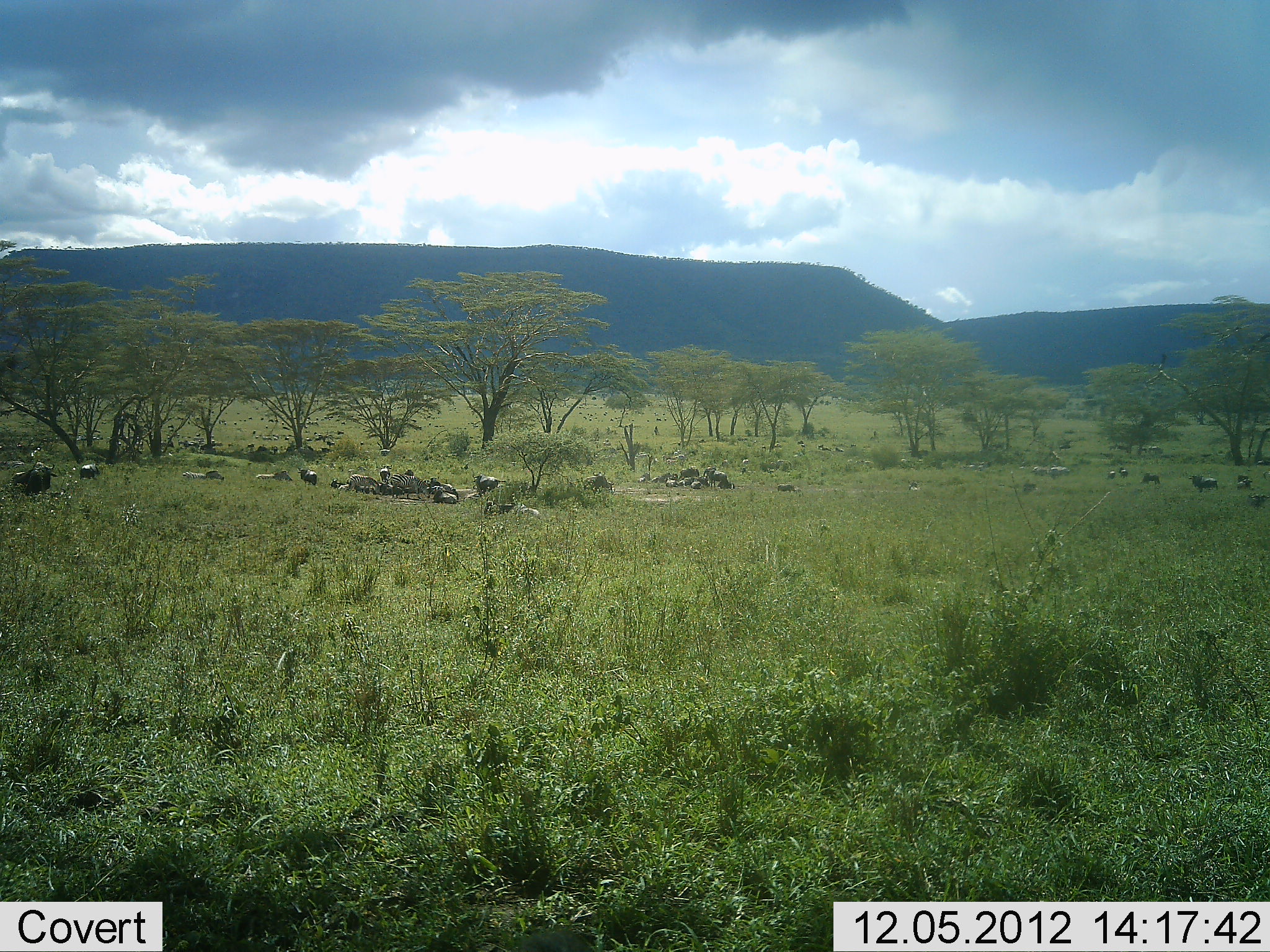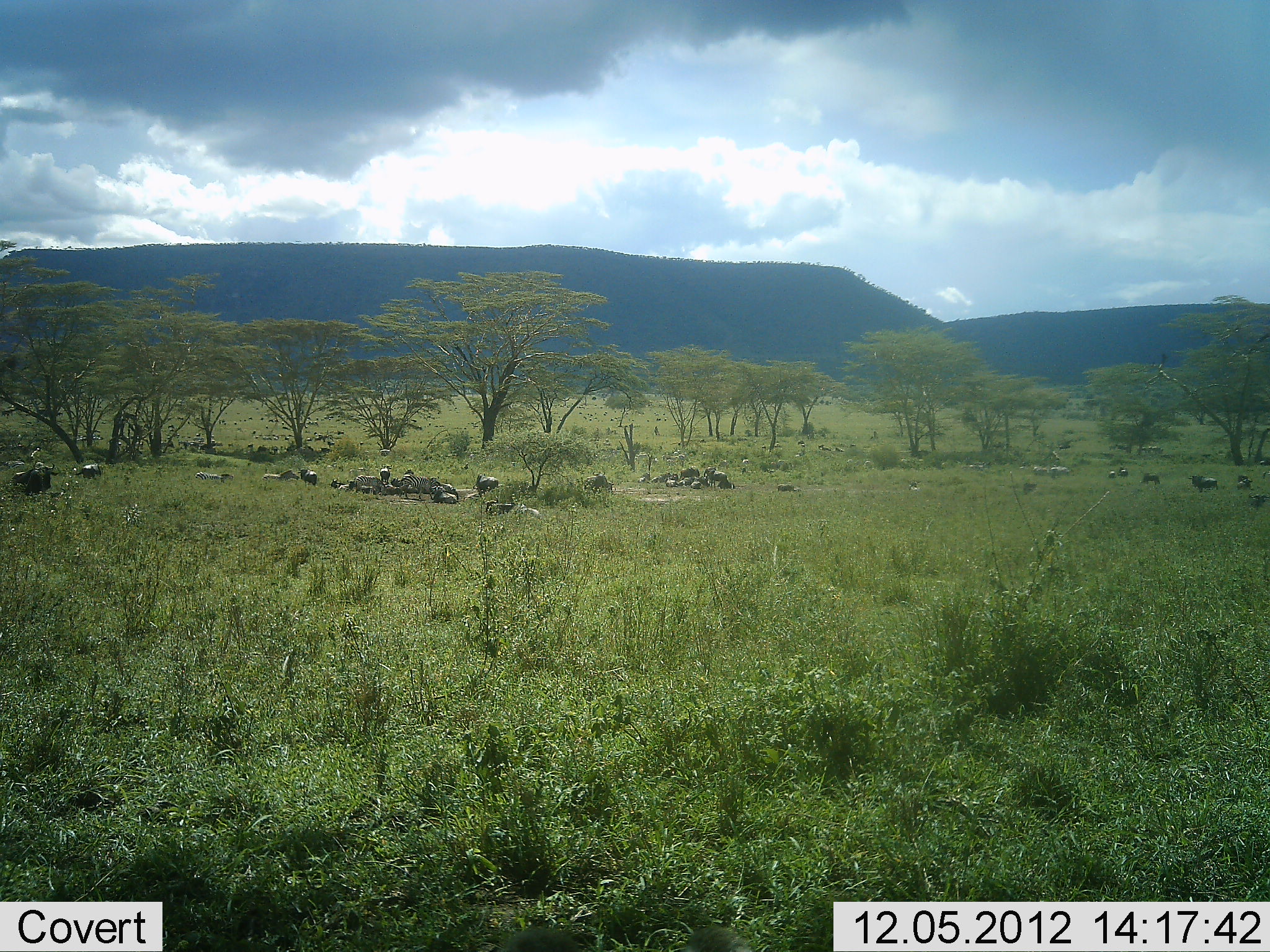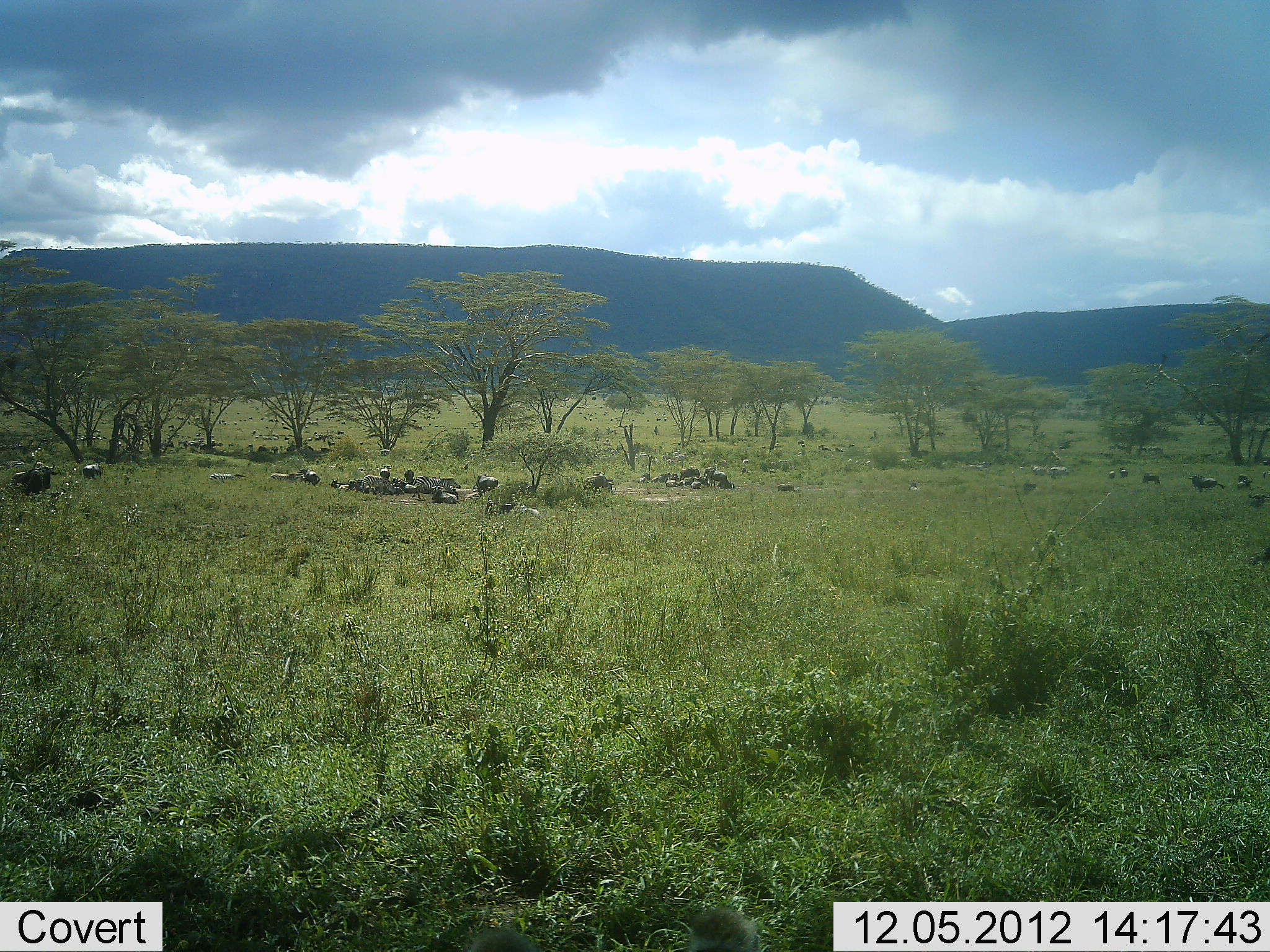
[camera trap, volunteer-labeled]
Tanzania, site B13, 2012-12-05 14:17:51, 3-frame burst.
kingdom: Animalia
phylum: Chordata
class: Mammalia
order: Artiodactyla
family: Bovidae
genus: Connochaetes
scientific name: Connochaetes taurinus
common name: blue wildebeest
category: wildebeest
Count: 11-50.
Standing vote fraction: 22%.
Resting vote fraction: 33%.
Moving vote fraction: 56%.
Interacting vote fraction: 0%.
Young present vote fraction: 0%.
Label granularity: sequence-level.